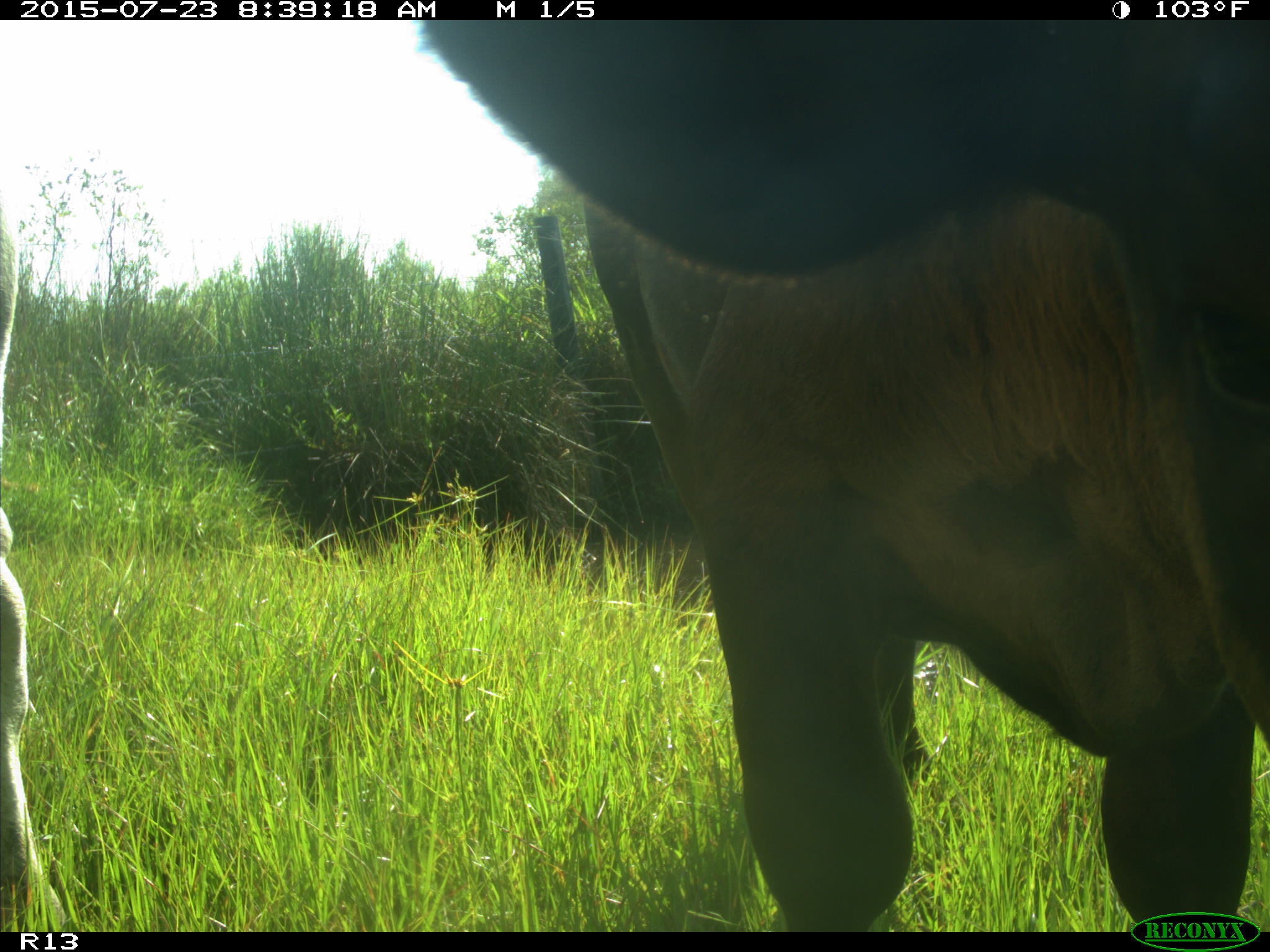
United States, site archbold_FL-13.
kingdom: Animalia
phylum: Chordata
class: Mammalia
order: Artiodactyla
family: Bovidae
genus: Bos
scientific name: Bos taurus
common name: domestic cow